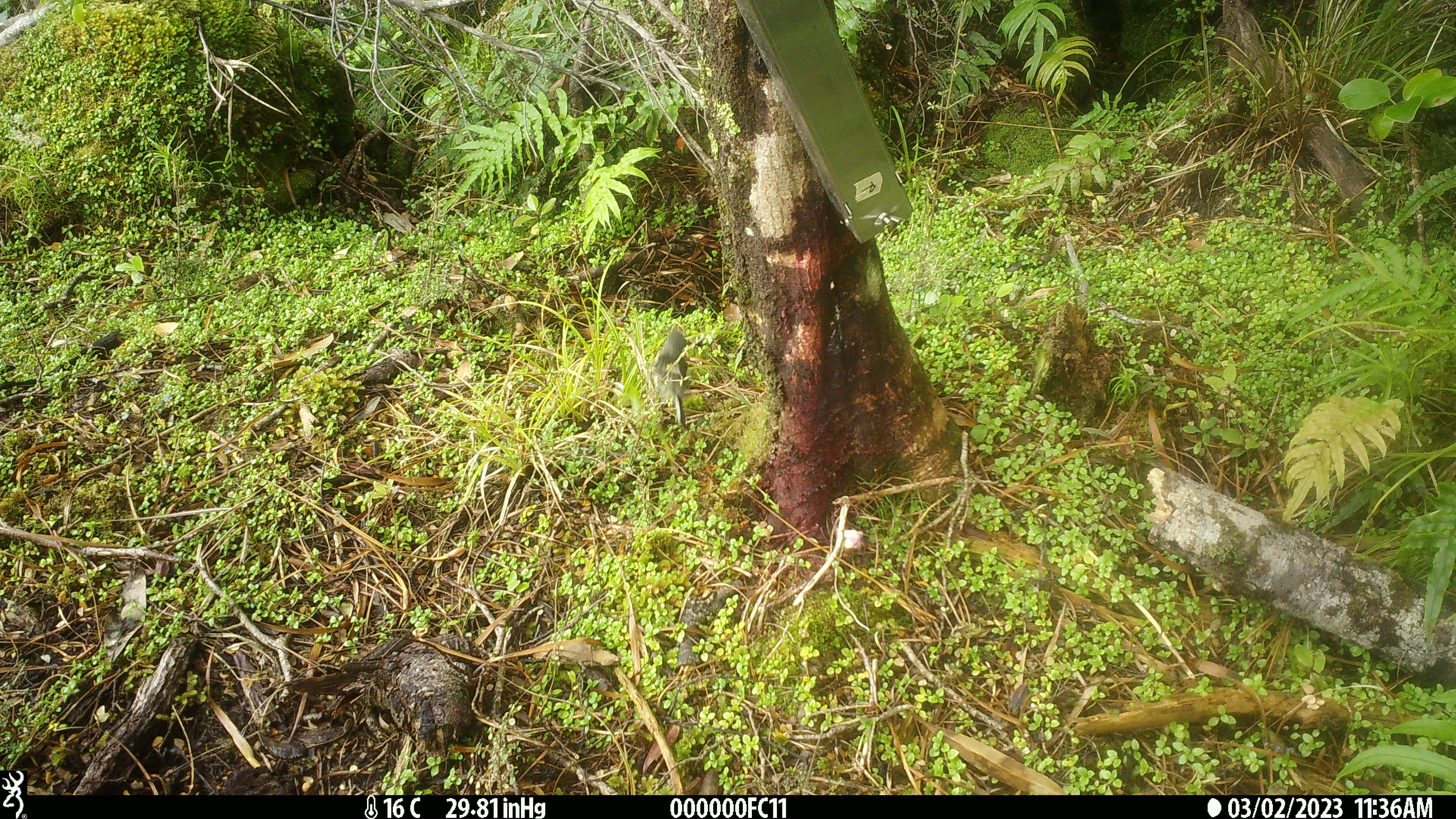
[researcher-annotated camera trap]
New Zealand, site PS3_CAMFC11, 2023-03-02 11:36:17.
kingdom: Animalia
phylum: Chordata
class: Aves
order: Passeriformes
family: Petroicidae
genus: Petroica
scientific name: Petroica macrocephala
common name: tomtit